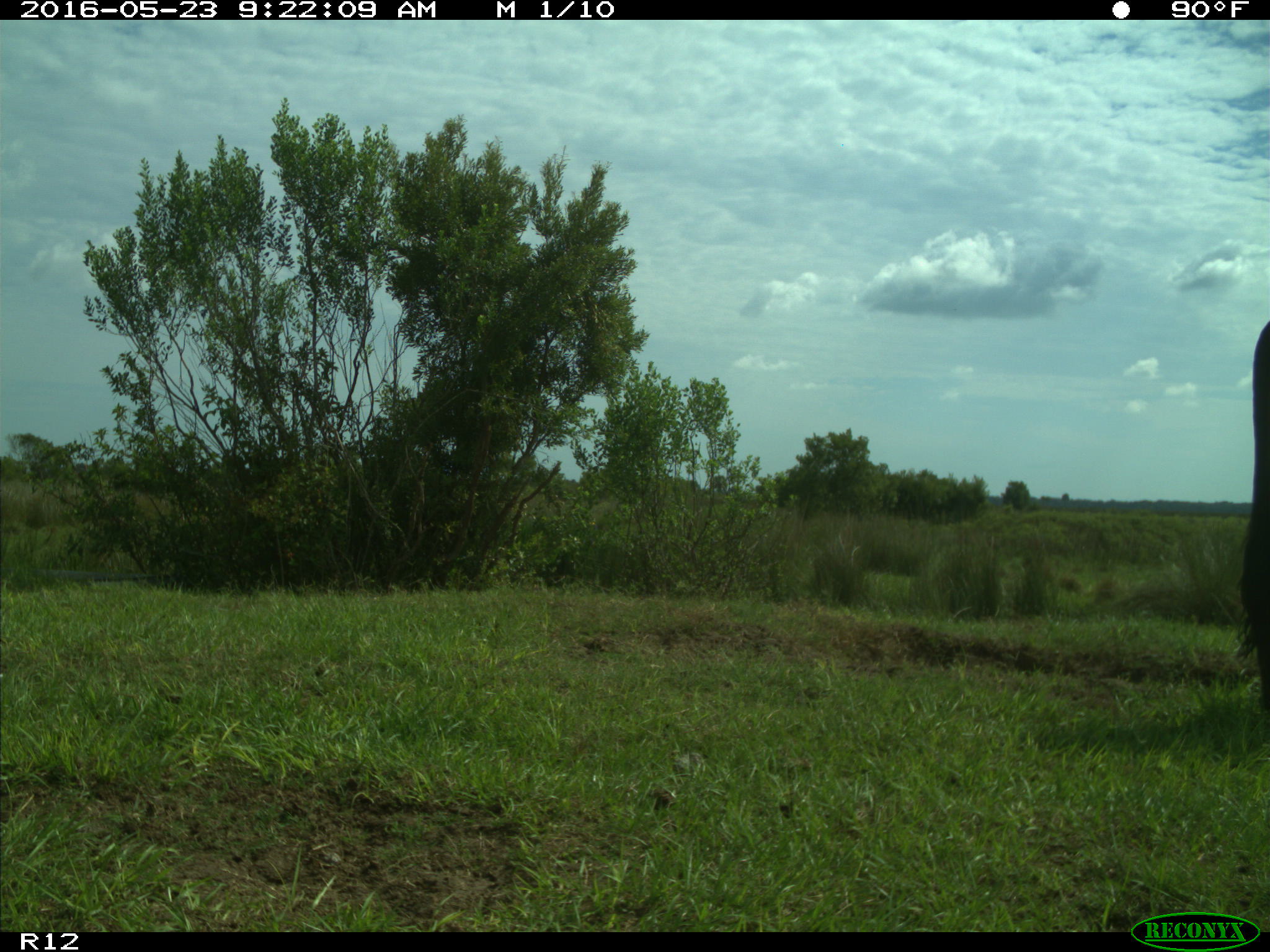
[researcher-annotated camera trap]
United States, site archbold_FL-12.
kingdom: Animalia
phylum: Chordata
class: Mammalia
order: Artiodactyla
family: Bovidae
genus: Bos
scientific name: Bos taurus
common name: domestic cow